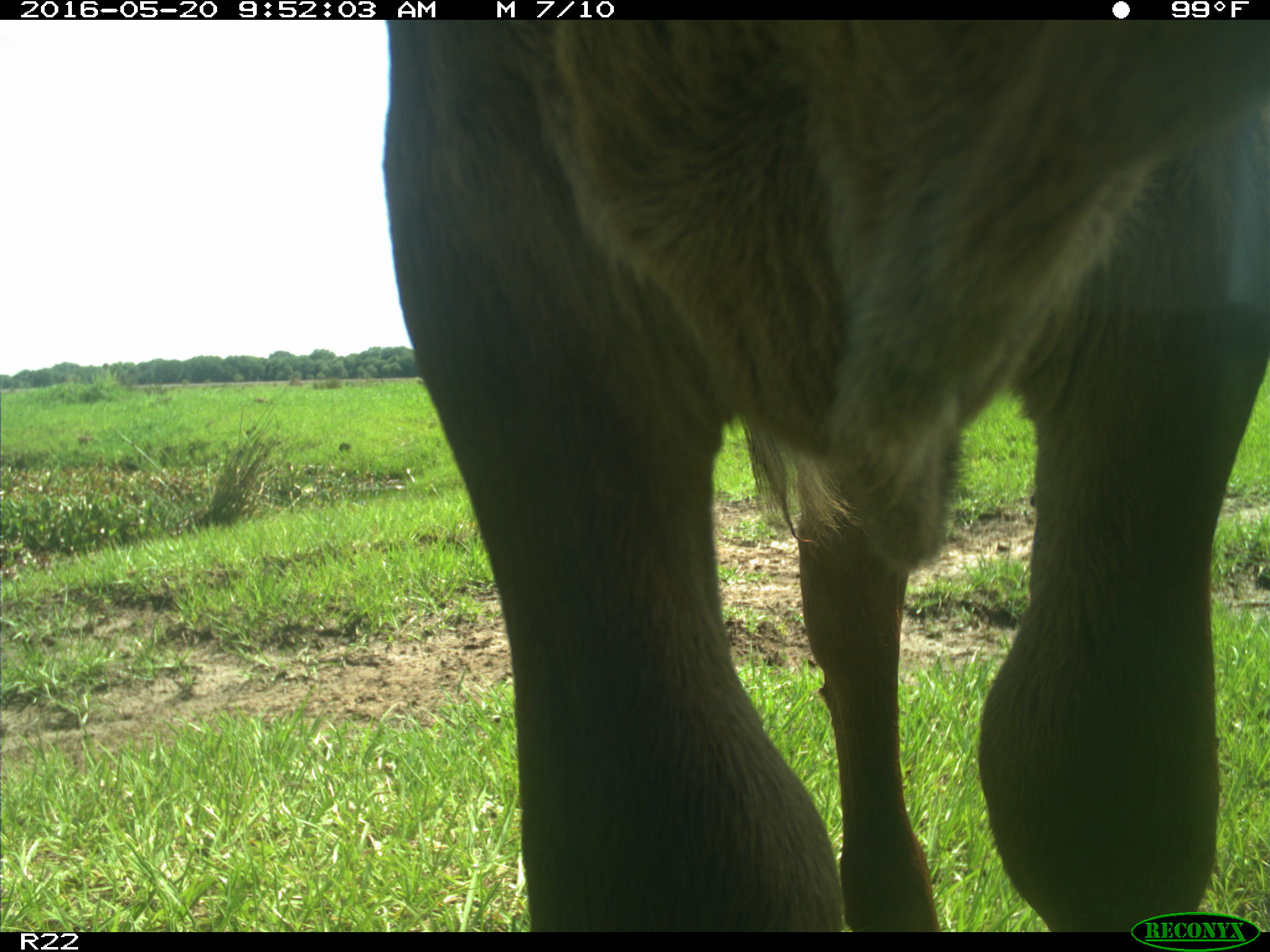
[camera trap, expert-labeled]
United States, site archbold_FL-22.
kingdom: Animalia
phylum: Chordata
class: Mammalia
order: Artiodactyla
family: Bovidae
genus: Bos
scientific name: Bos taurus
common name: domestic cow